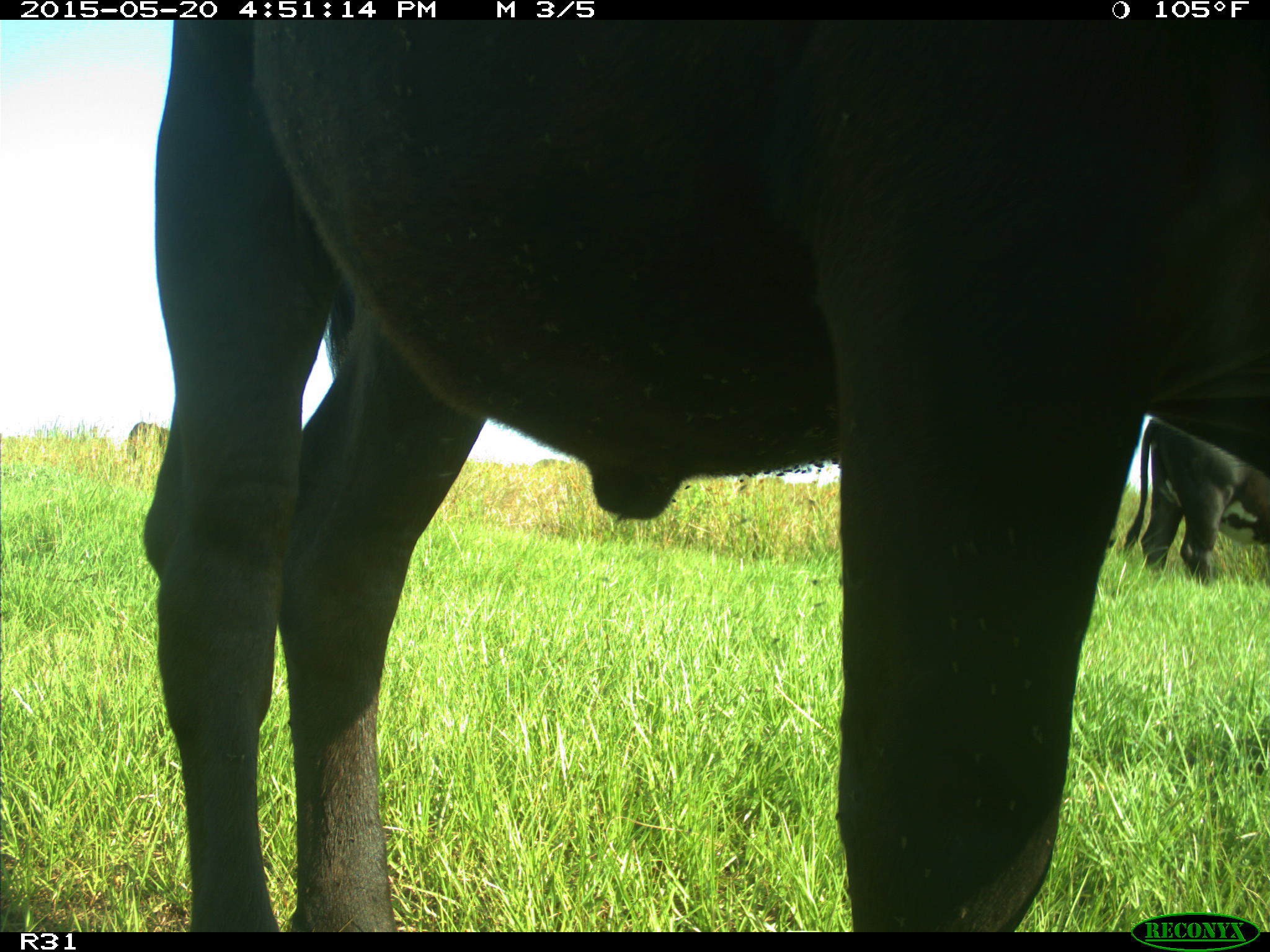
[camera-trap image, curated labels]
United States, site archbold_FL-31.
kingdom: Animalia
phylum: Chordata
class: Mammalia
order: Artiodactyla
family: Bovidae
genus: Bos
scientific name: Bos taurus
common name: domestic cow